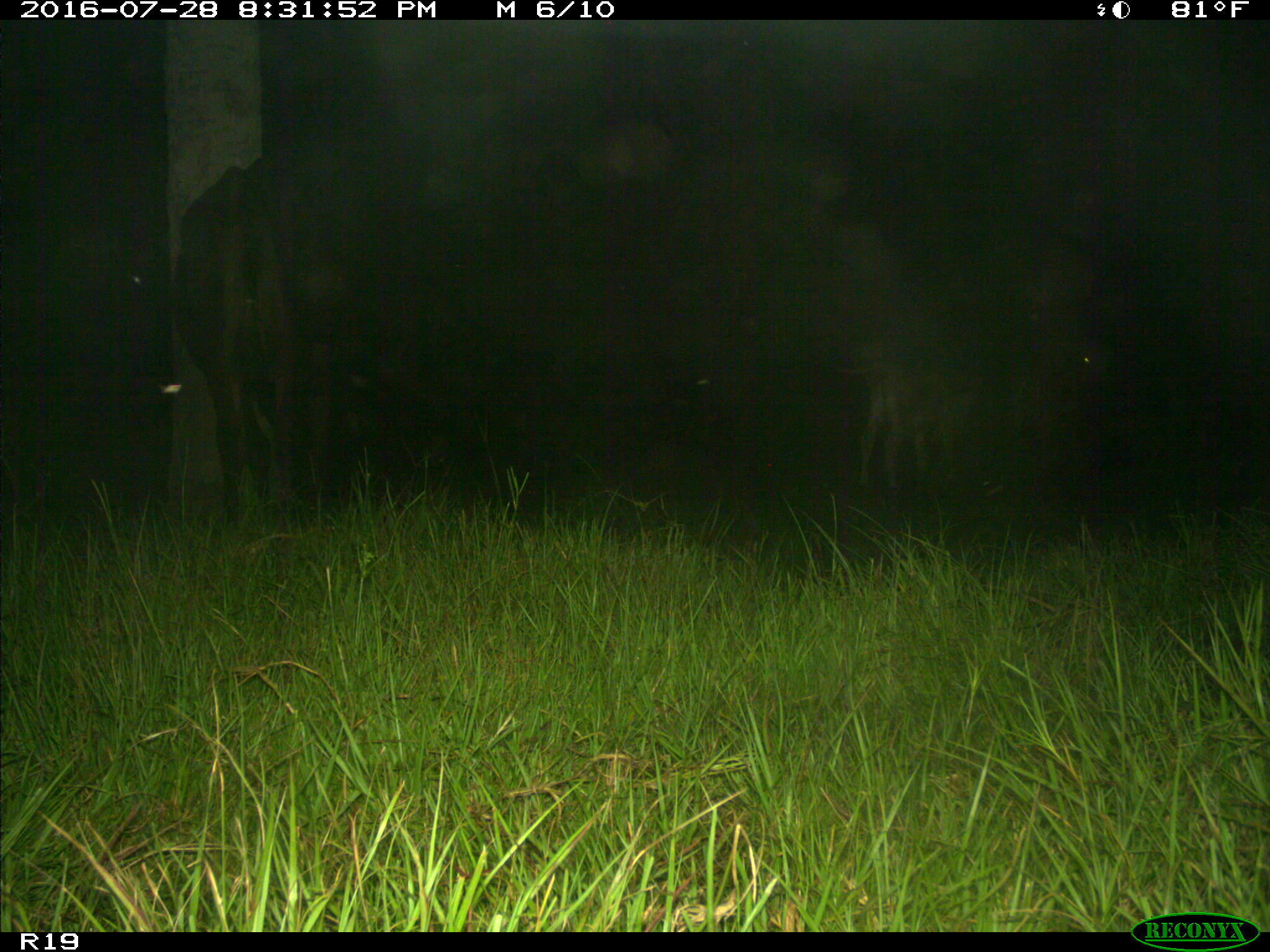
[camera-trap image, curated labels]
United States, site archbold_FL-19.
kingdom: Animalia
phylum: Chordata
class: Mammalia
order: Artiodactyla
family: Bovidae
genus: Bos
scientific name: Bos taurus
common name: domestic cow